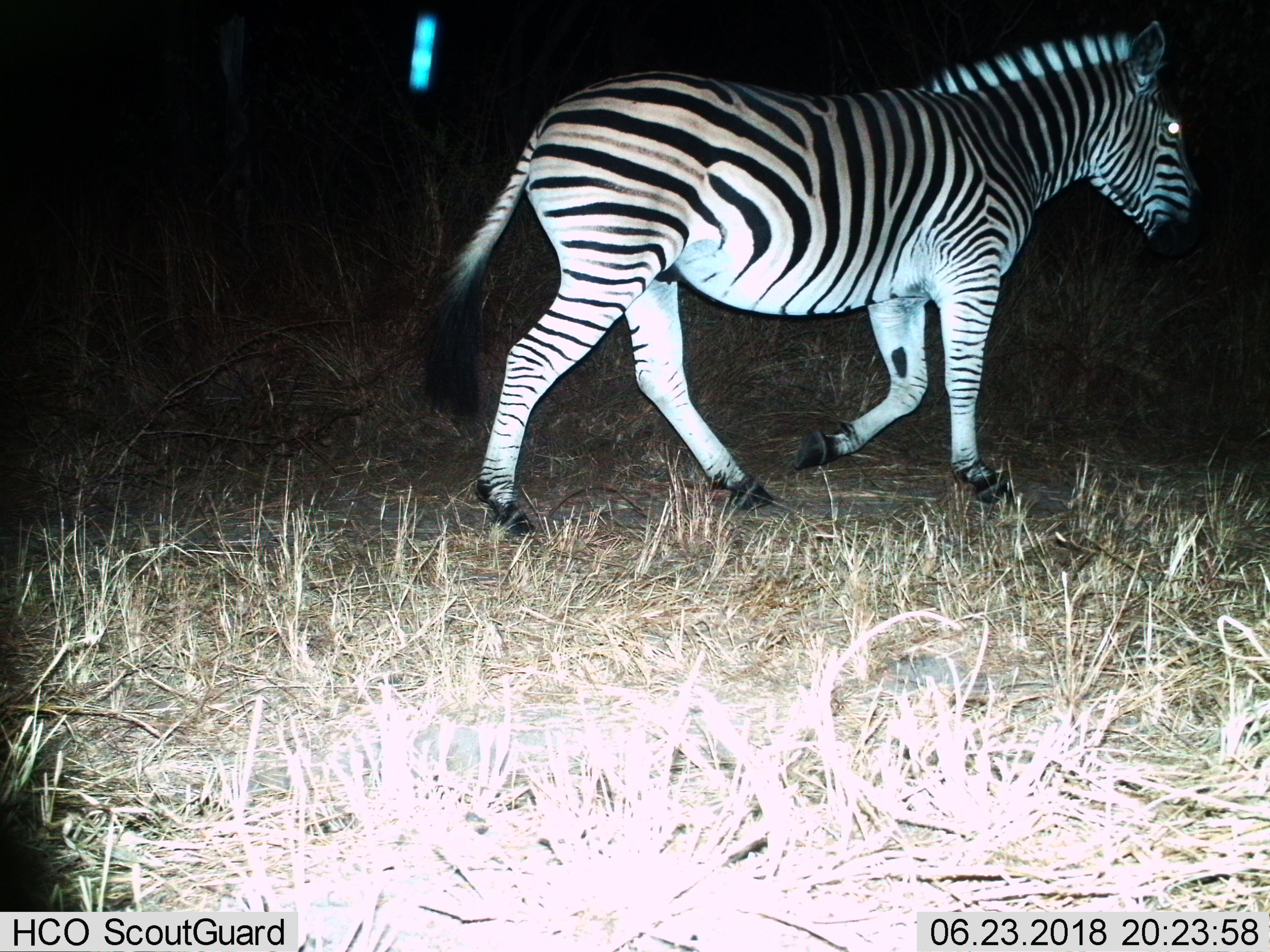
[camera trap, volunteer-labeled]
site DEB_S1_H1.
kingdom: Animalia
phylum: Chordata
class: Mammalia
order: Perissodactyla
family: Equidae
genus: Equus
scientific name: Equus quagga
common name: plains zebra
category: zebraplains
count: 1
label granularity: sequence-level